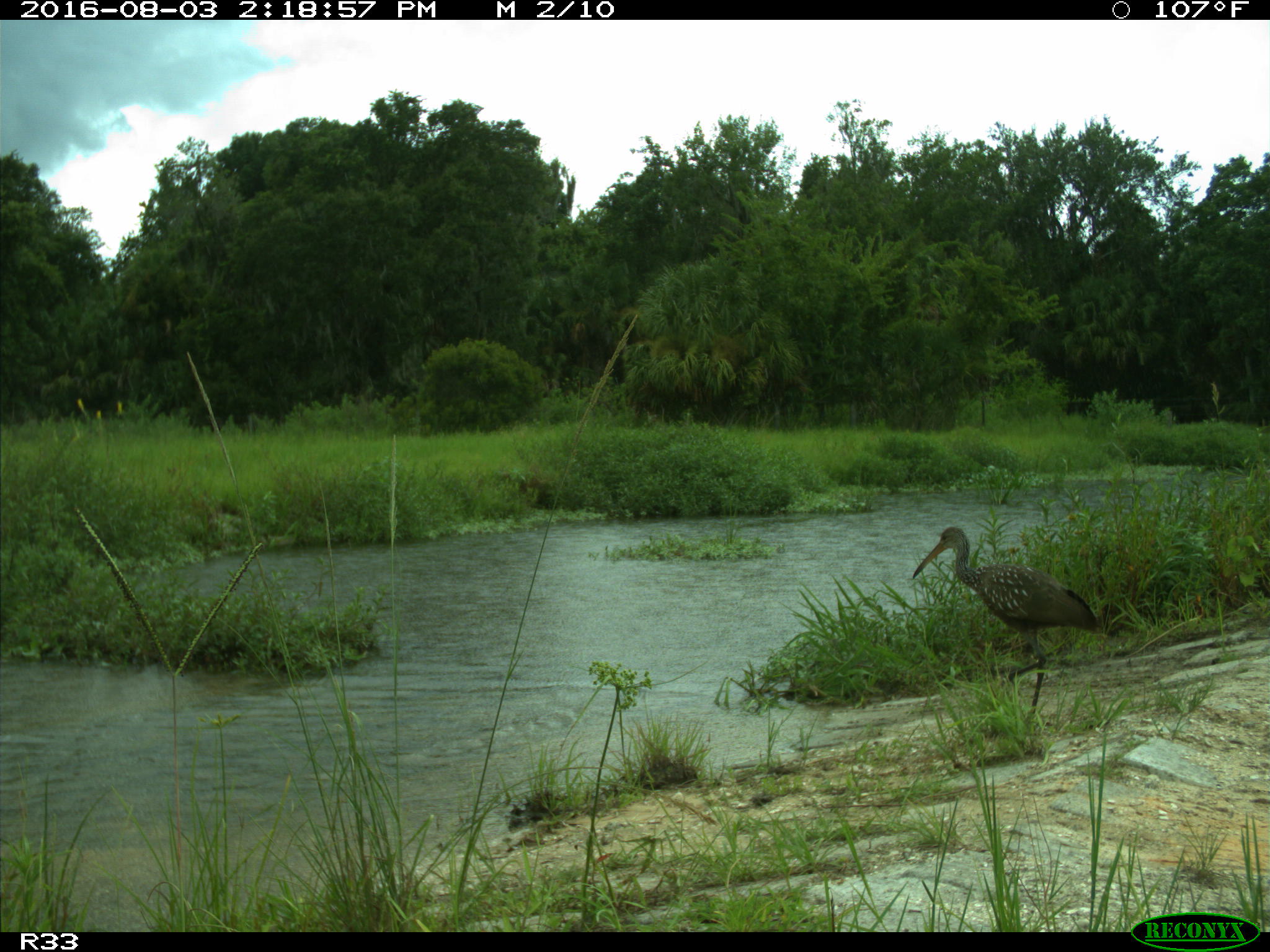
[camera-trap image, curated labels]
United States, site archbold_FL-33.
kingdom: Animalia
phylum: Chordata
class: Aves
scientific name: Aves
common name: birds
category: unidentified bird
Unidentified bird (birds) (Aves).